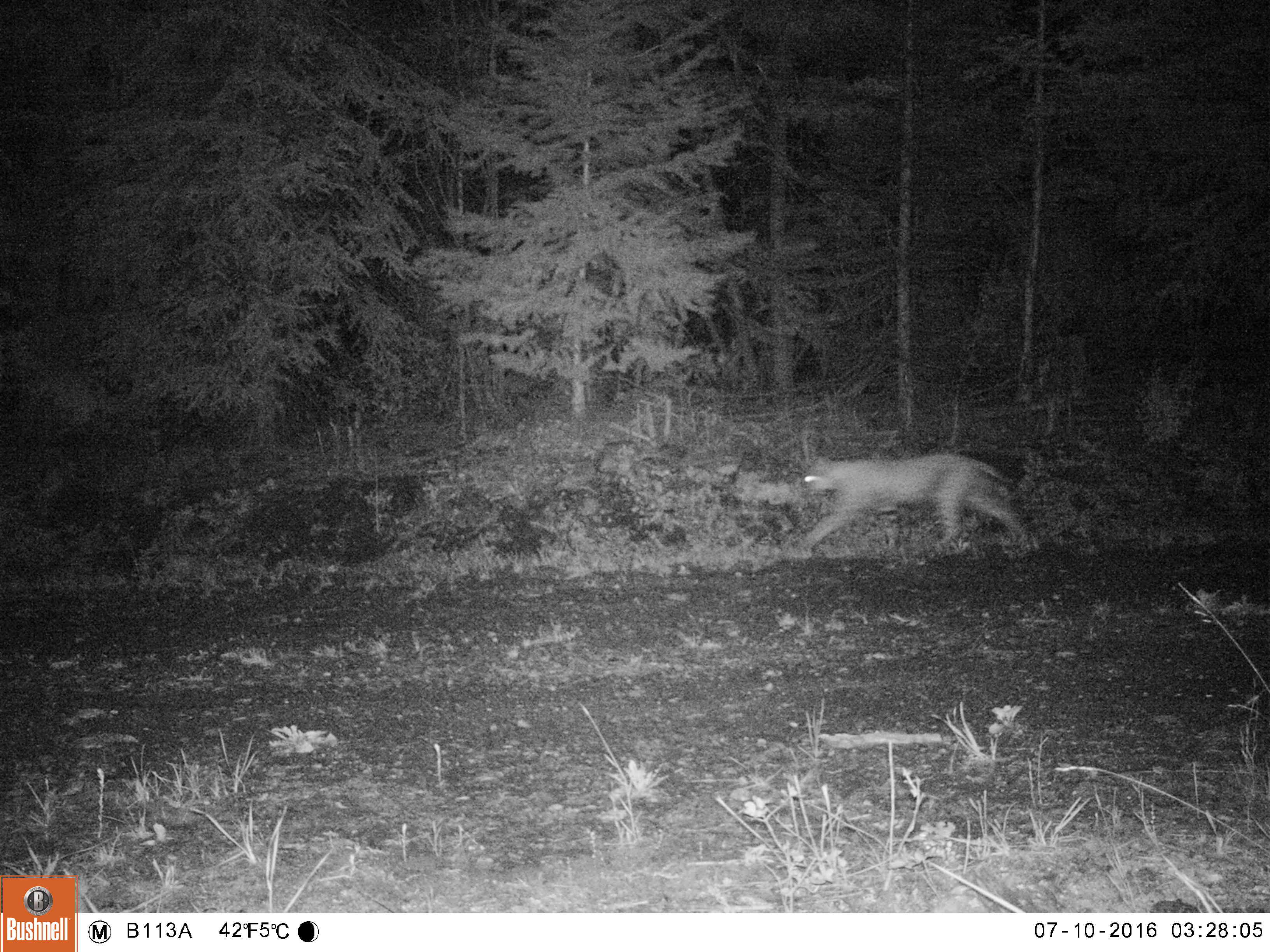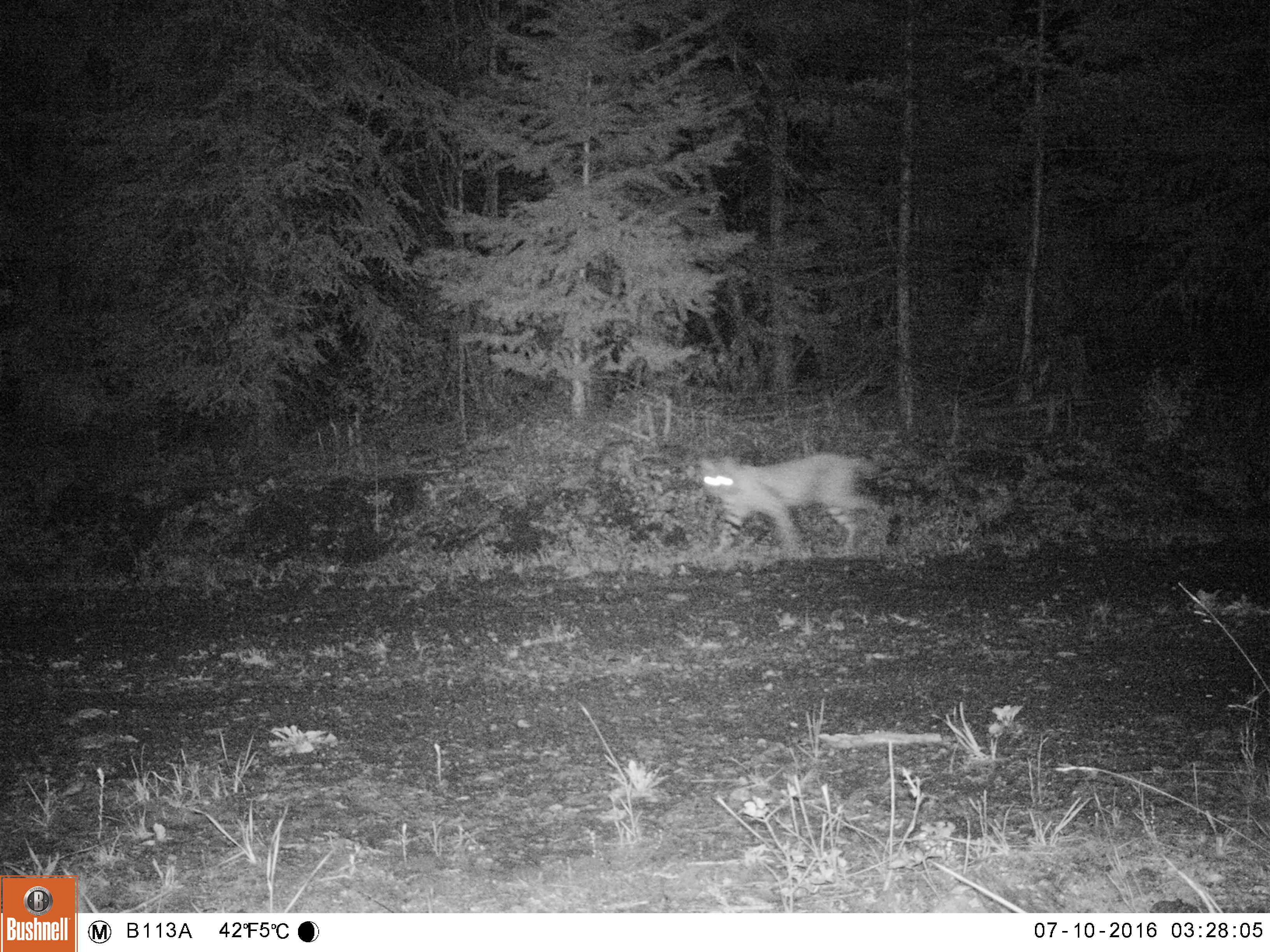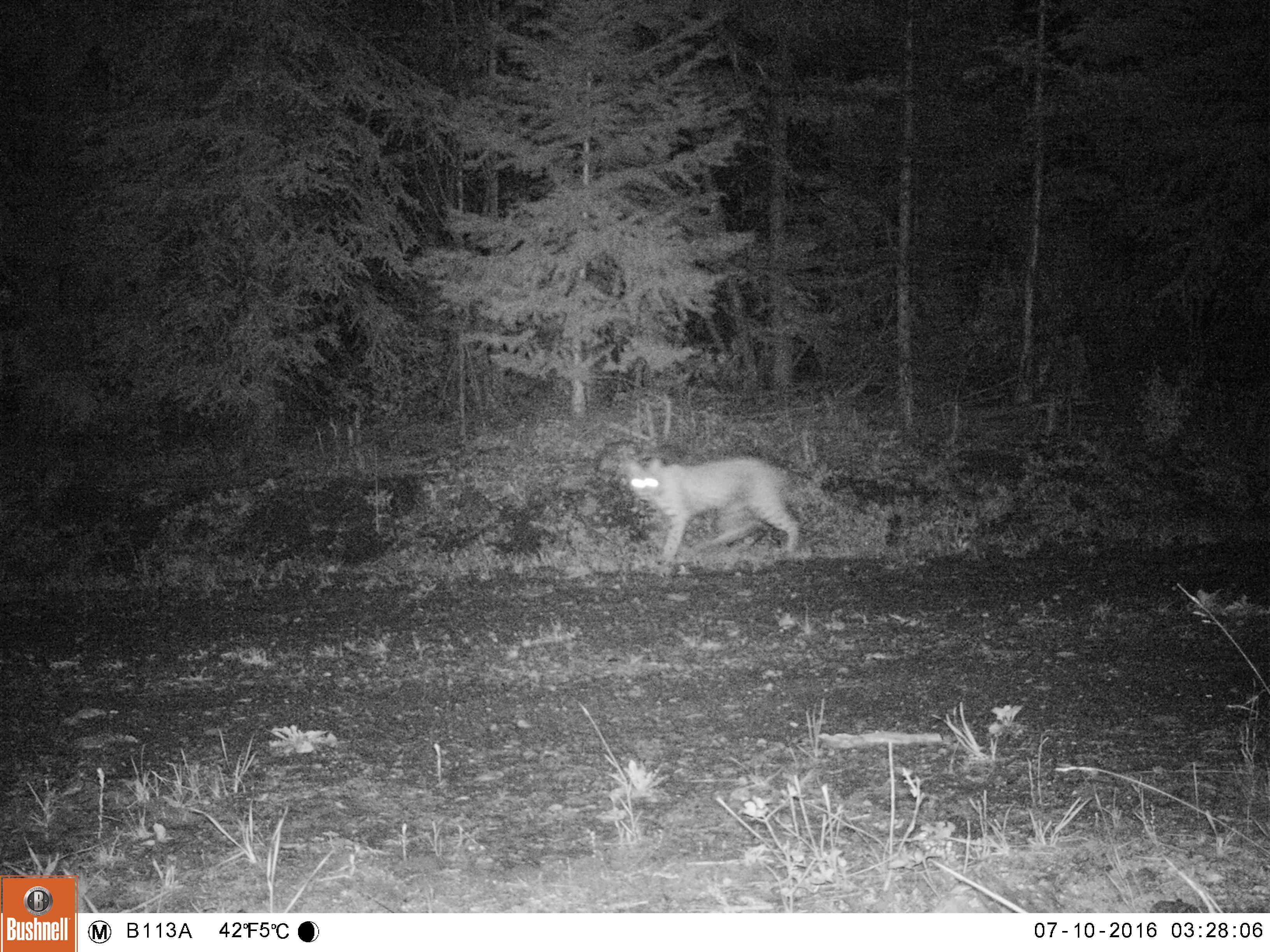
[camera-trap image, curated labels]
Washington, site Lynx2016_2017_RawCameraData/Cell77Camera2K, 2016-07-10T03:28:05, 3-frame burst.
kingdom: Animalia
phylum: Chordata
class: Mammalia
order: Carnivora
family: Felidae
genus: Lynx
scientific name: Lynx rufus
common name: bobcat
Lynx rufus (bobcat). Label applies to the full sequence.